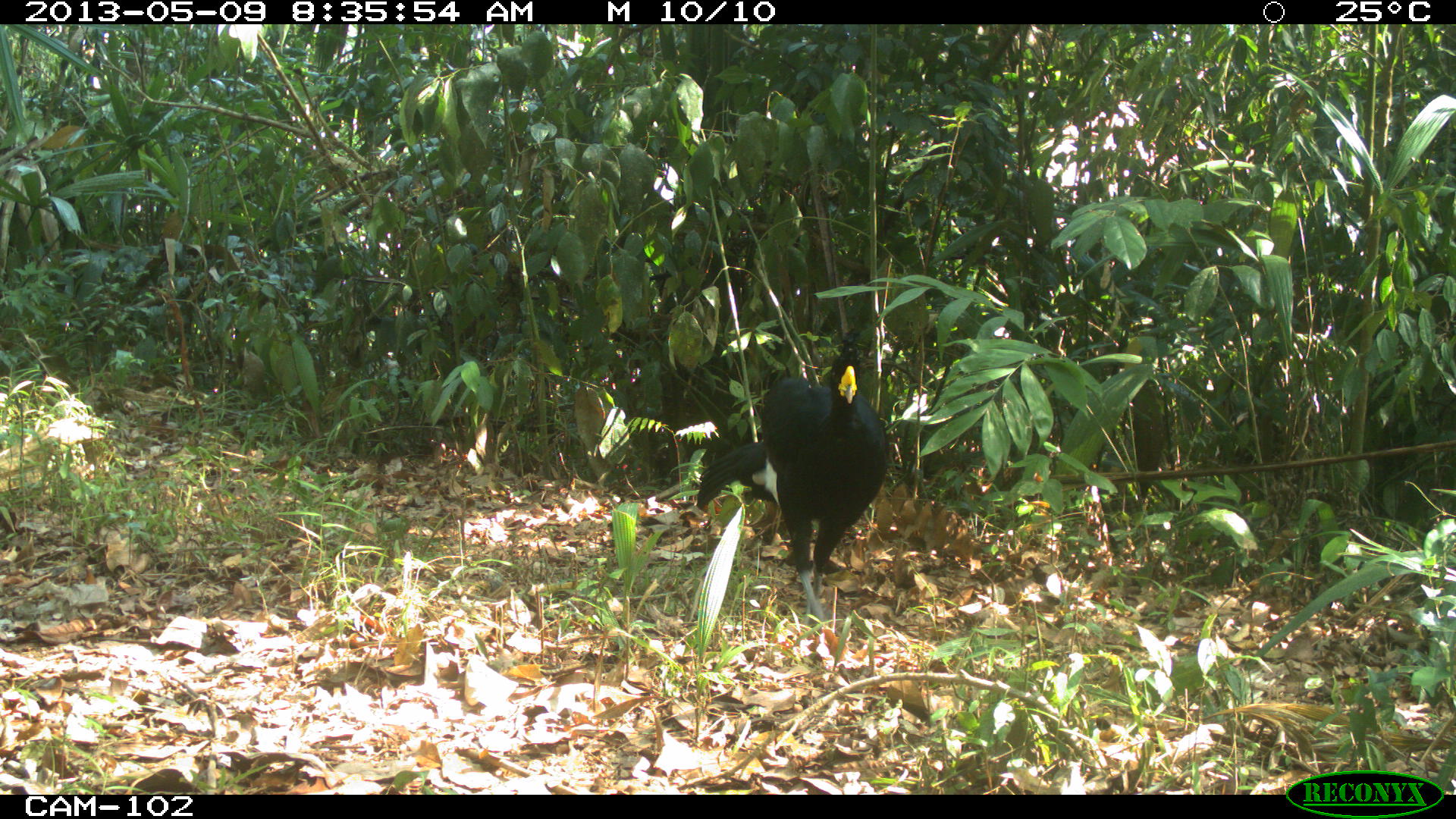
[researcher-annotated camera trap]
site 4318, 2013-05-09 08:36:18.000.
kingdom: Animalia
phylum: Chordata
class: Aves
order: Galliformes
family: Cracidae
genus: Crax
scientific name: Crax rubra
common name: great curassow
Crax rubra (great curassow), count 1, sex male.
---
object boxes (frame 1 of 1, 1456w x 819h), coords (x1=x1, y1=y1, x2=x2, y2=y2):
crax rubra: (x1=695, y1=336, x2=890, y2=633)